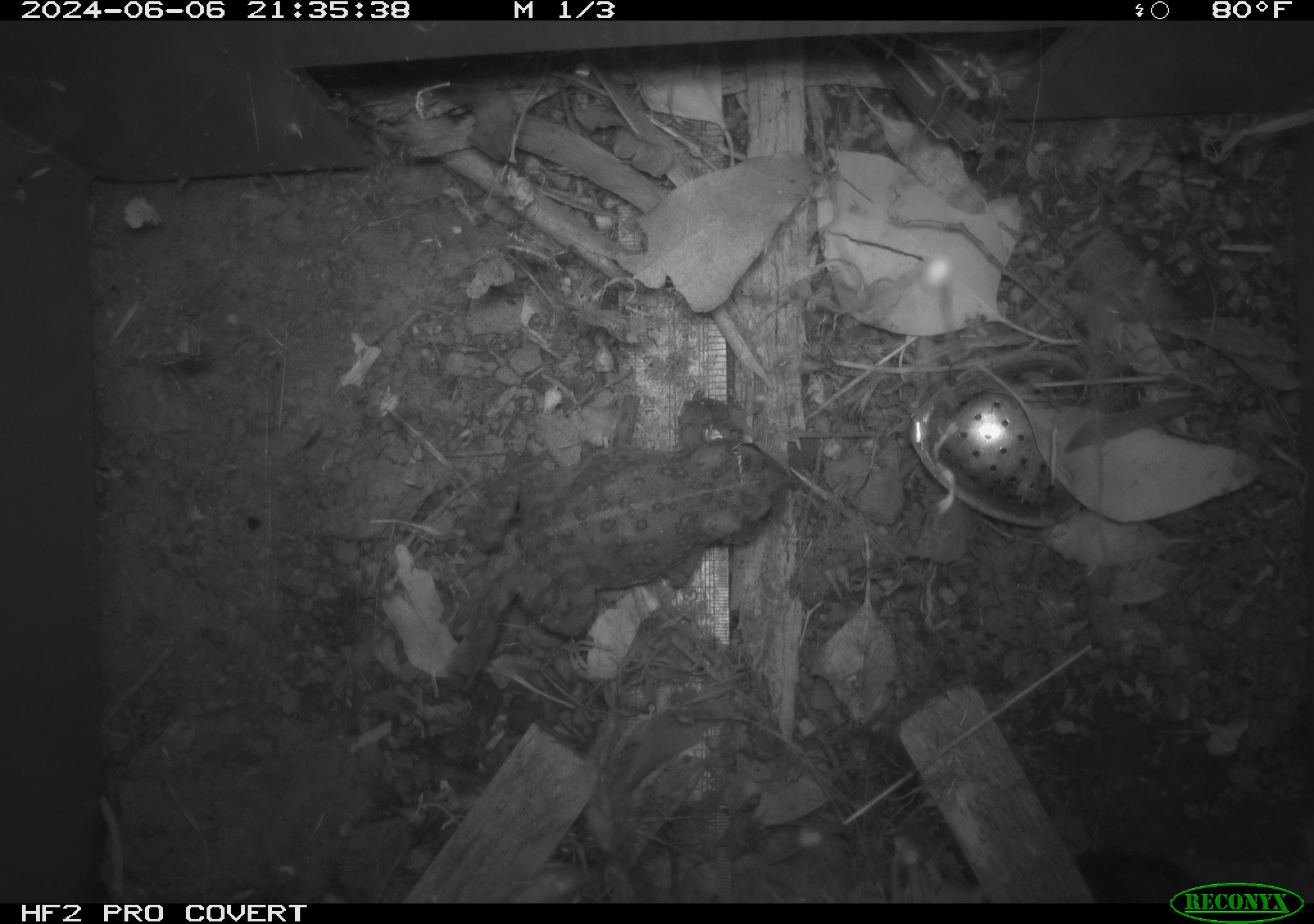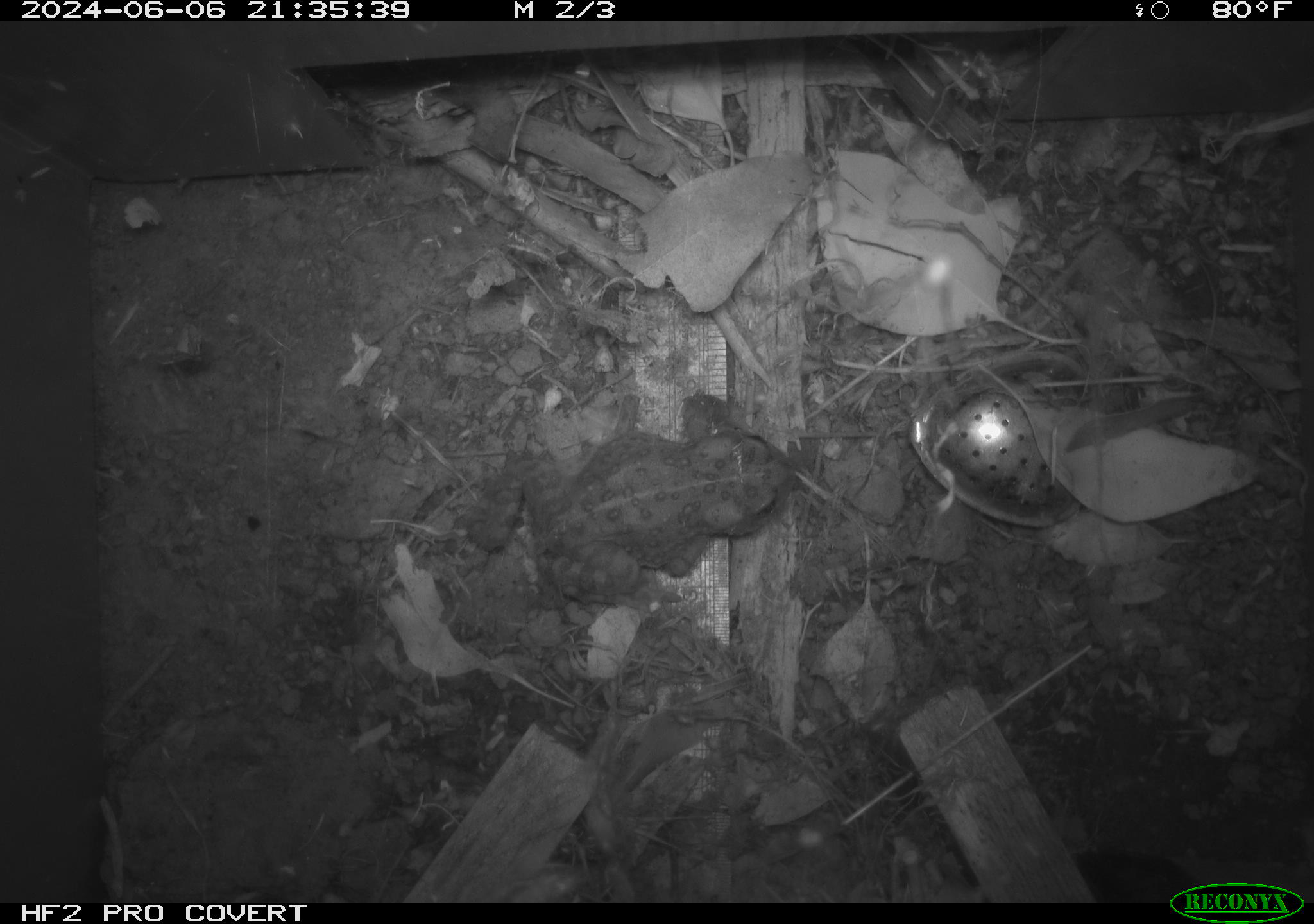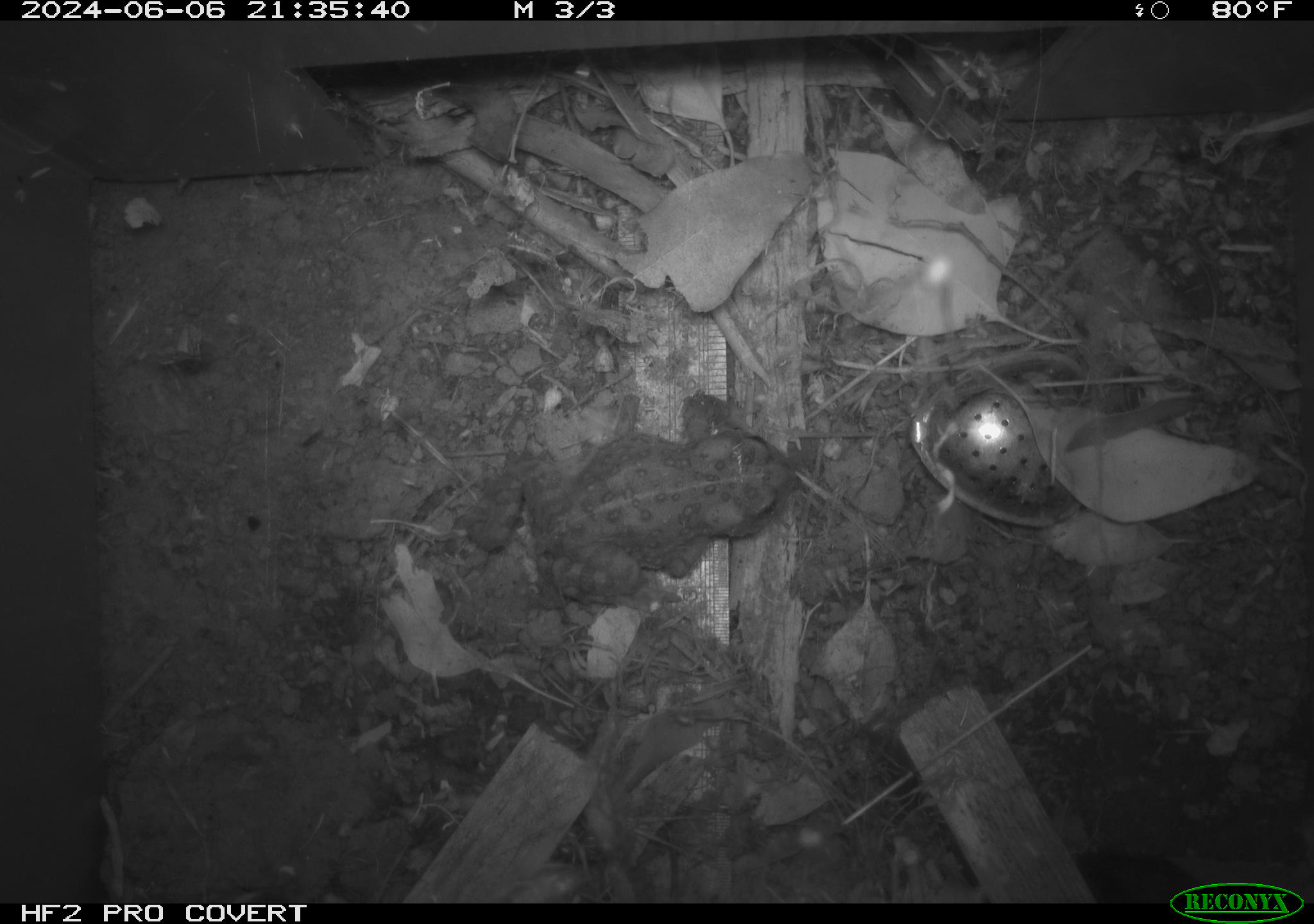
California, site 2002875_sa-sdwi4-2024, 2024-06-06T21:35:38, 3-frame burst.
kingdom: Animalia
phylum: Chordata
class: Amphibia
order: Anura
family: Bufonidae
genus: Anaxyrus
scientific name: Anaxyrus boreas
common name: western toad